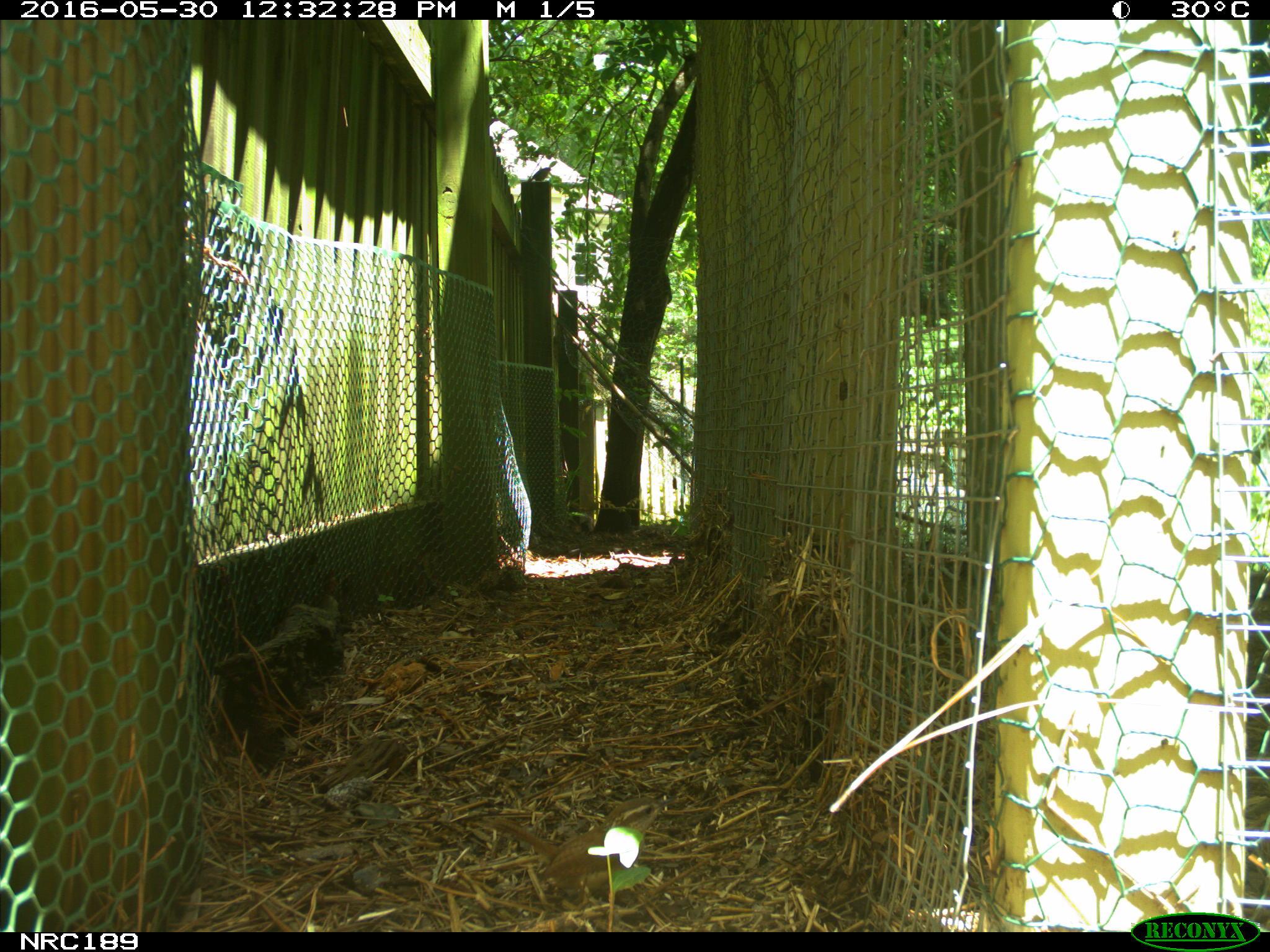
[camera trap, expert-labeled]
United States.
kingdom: Animalia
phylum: Chordata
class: Aves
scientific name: Aves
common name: bird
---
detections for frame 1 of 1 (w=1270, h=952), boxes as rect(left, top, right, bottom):
Bird: rect(478, 786, 679, 895)